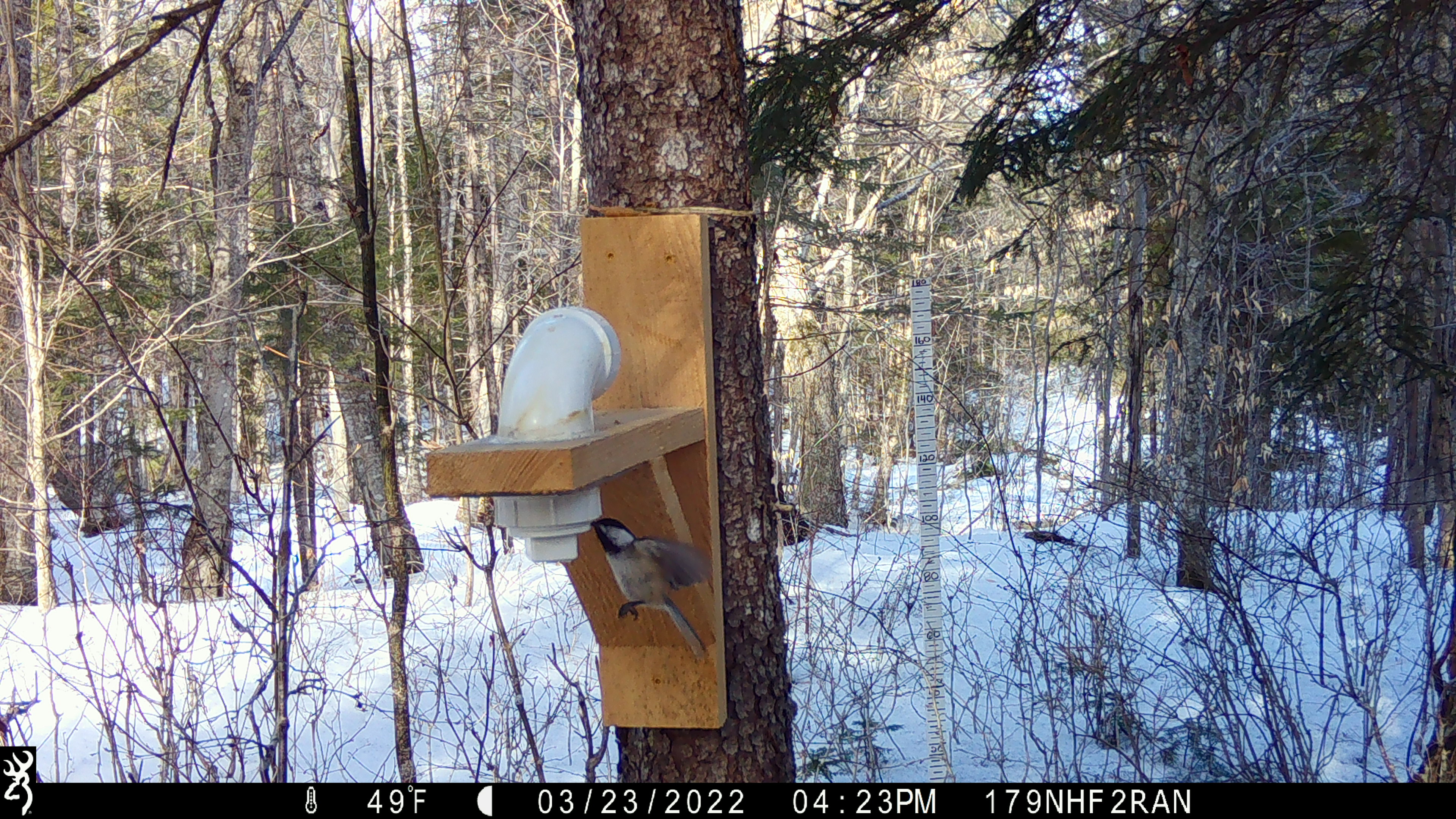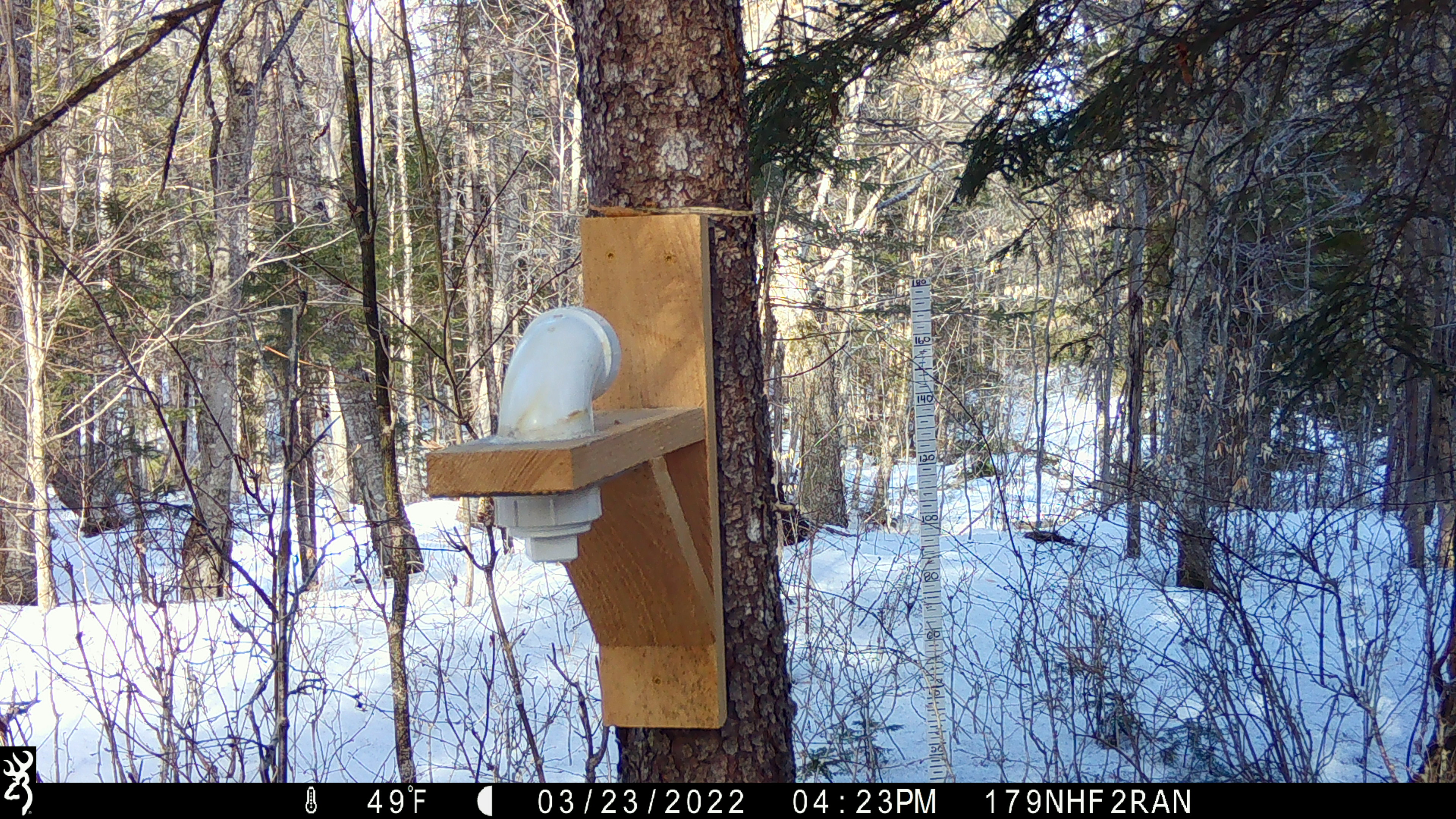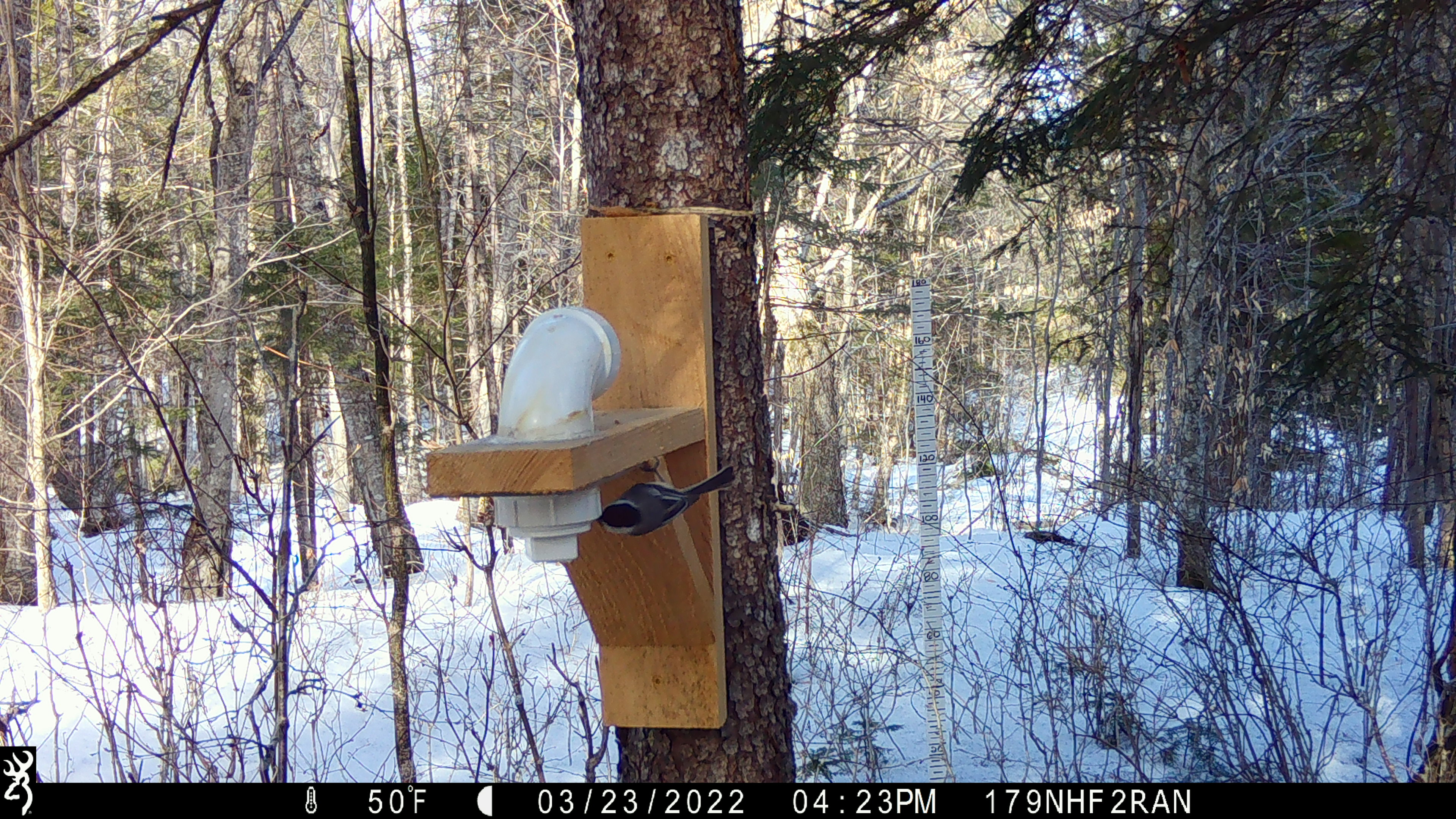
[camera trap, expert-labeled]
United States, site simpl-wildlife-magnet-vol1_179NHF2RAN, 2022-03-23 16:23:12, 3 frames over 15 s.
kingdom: Animalia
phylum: Chordata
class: Aves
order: Passeriformes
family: Paridae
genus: Poecile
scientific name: Poecile atricapillus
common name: black-capped chickadee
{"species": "black-capped chickadee (Poecile atricapillus)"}